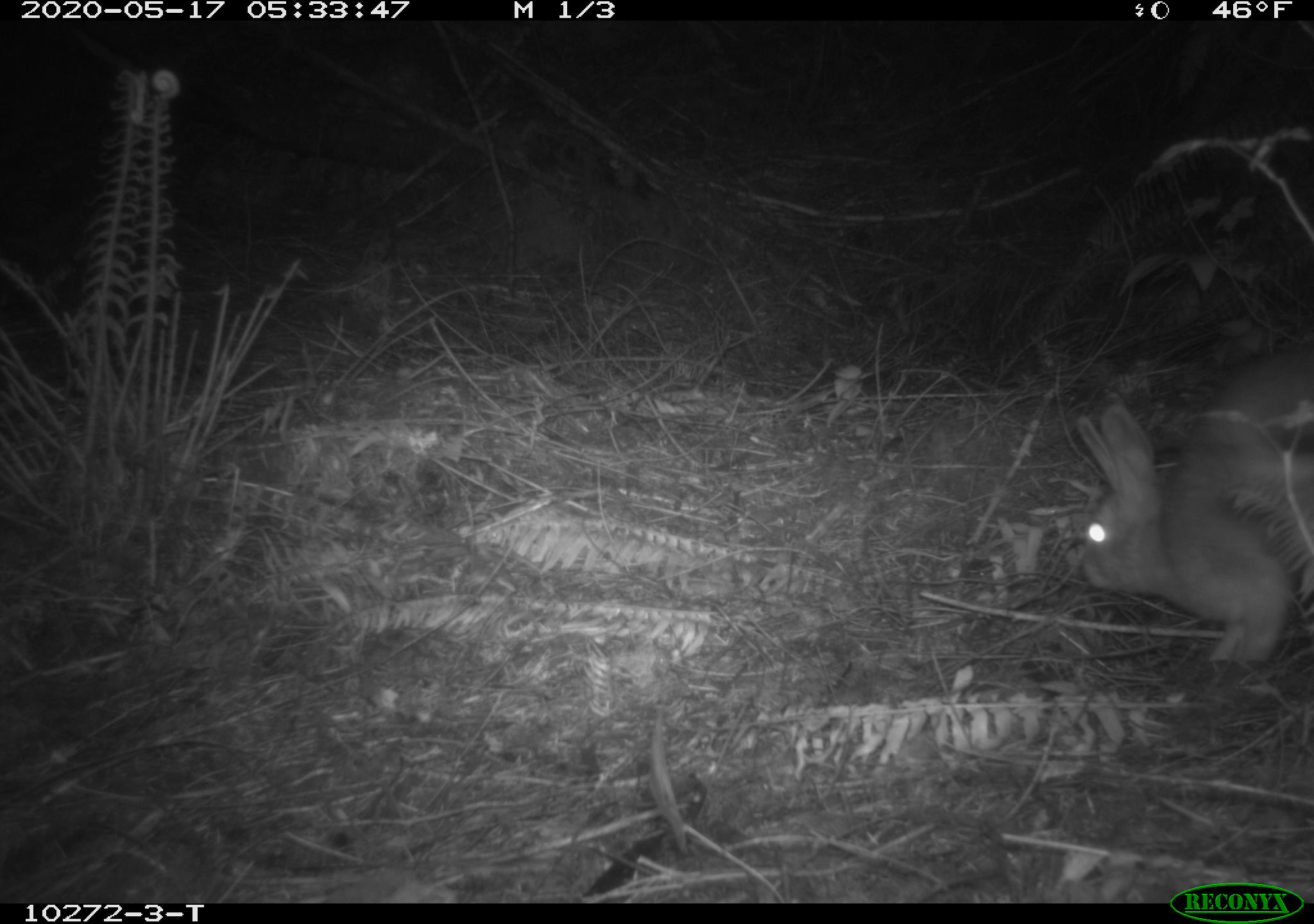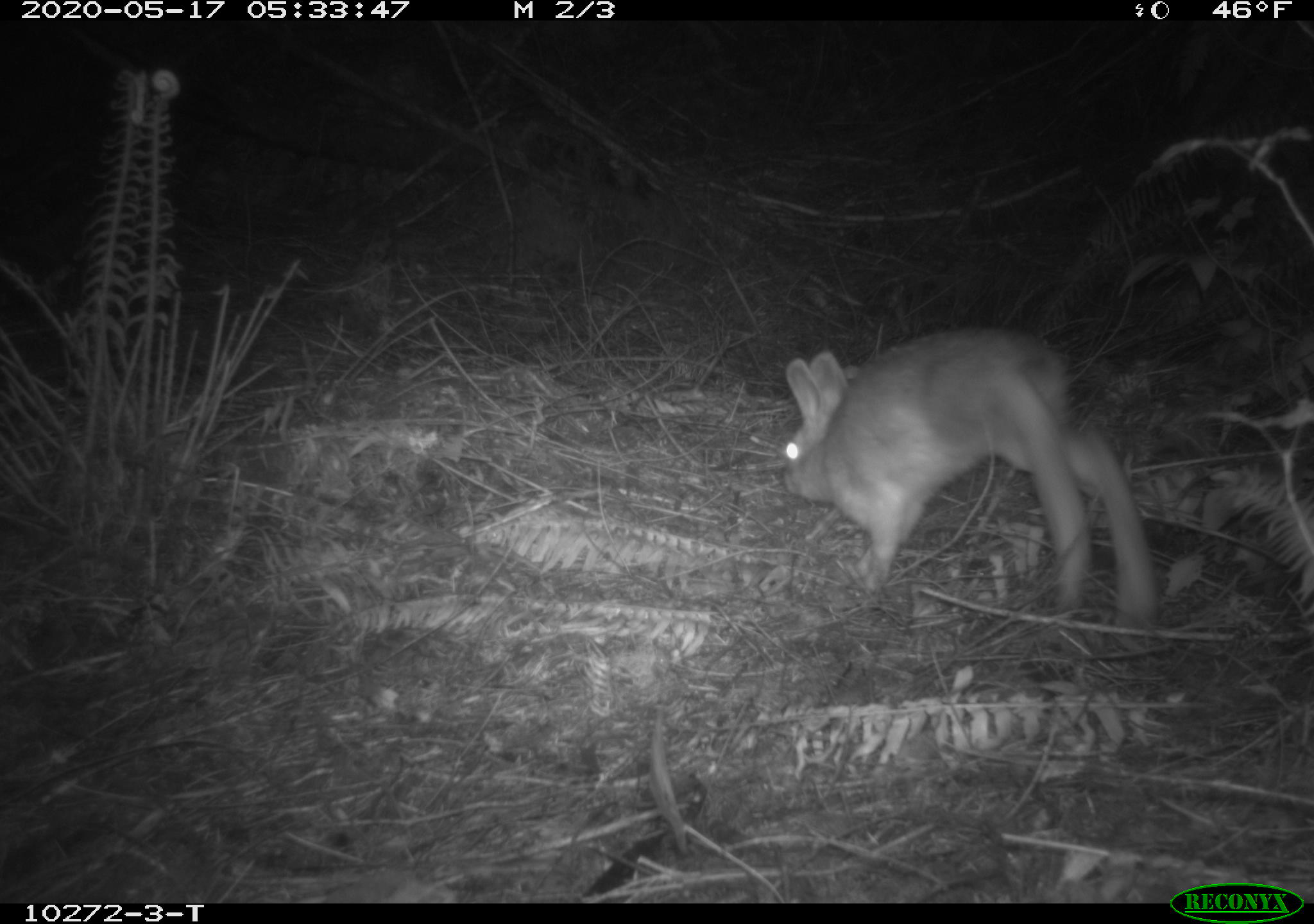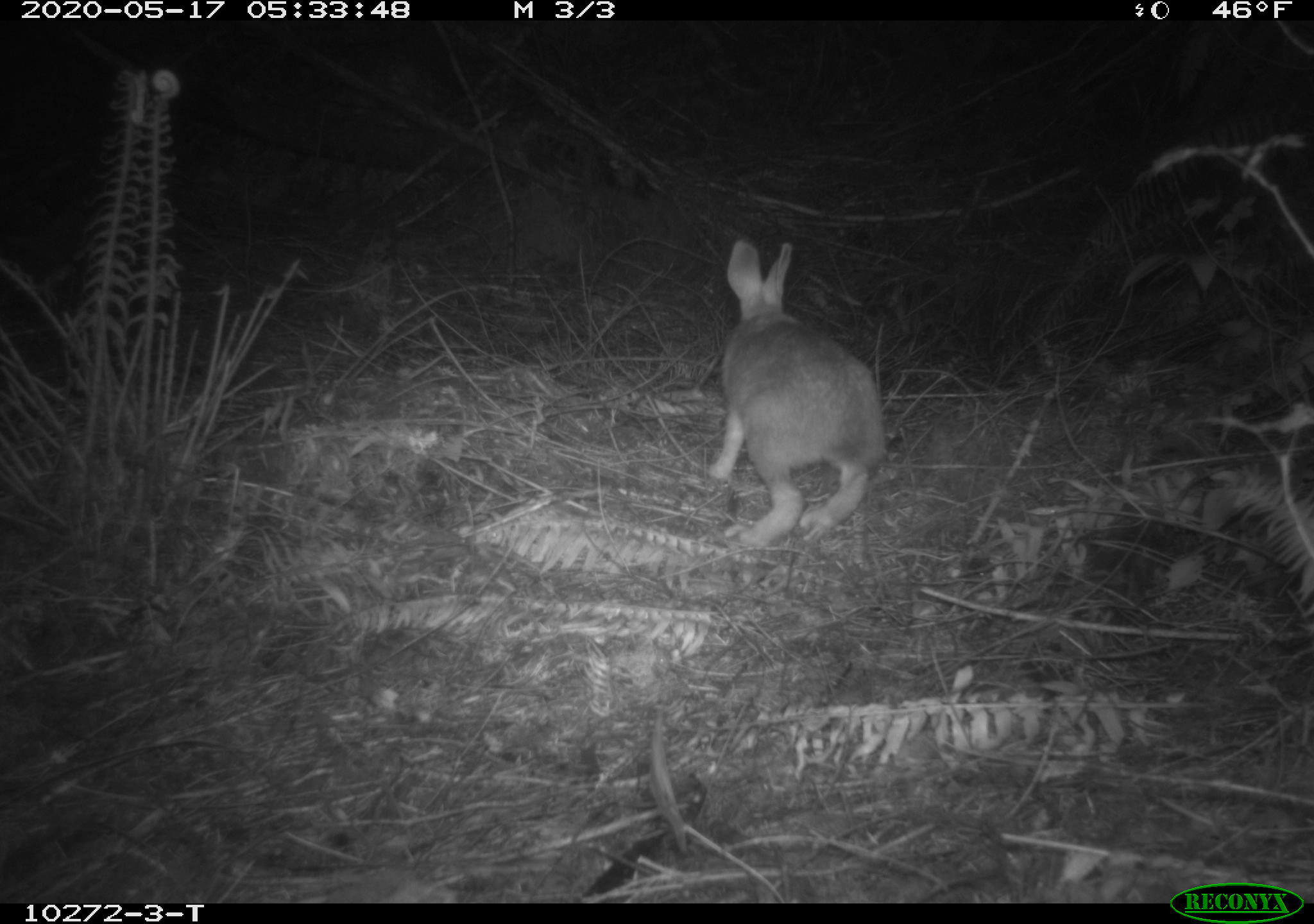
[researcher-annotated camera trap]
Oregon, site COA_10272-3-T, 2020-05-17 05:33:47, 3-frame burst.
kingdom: Animalia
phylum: Chordata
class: Mammalia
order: Lagomorpha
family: Leporidae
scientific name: Leporidae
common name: hares and rabbits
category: leporidae family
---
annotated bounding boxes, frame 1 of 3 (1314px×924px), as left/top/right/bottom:
leporidae family: 1067/337/1308/673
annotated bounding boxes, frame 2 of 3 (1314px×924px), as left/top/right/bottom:
leporidae family: 775/321/1159/624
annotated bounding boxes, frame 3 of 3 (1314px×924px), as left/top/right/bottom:
leporidae family: 704/234/889/562